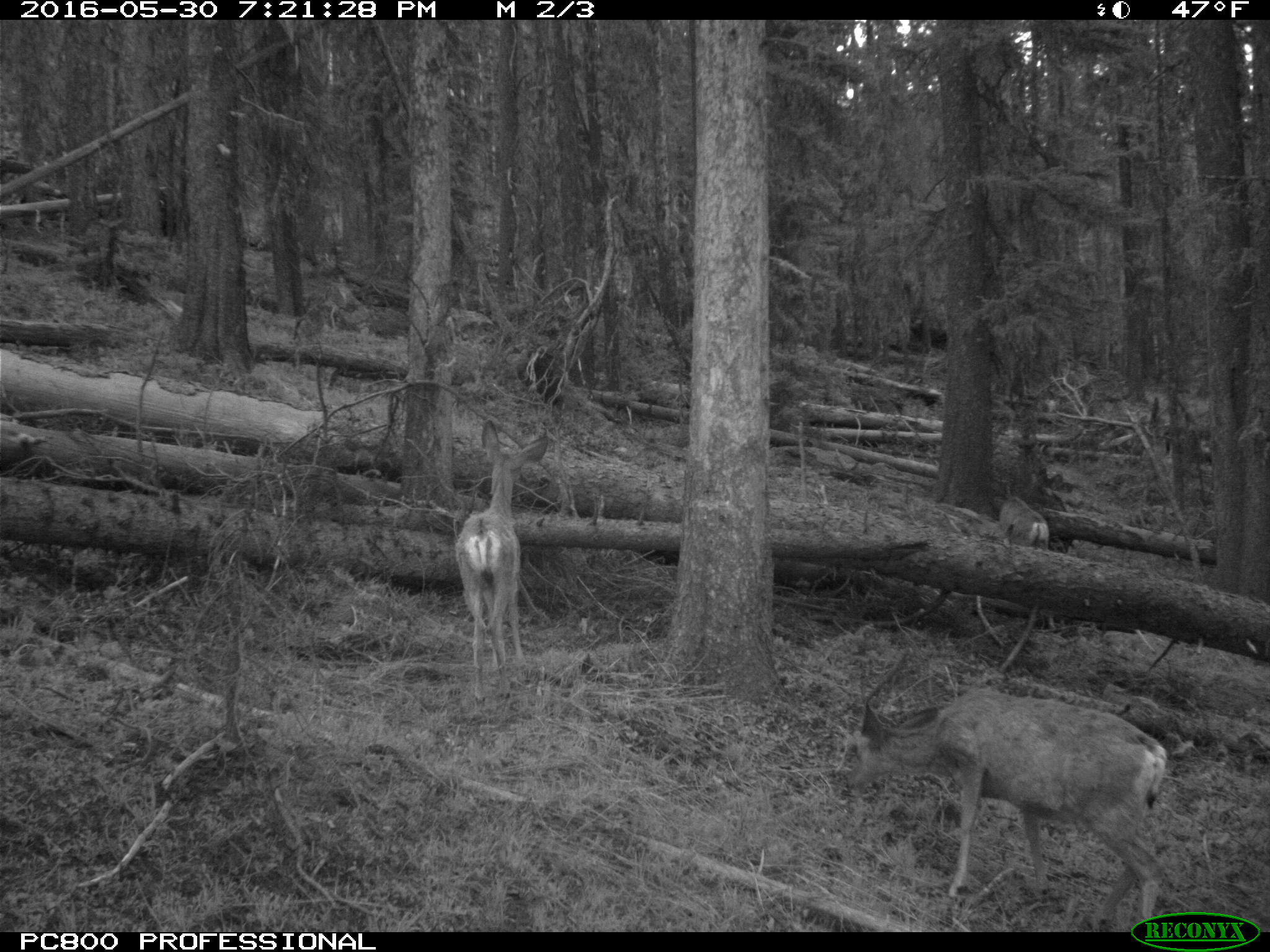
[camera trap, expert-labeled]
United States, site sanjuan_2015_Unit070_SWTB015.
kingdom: Animalia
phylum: Chordata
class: Mammalia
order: Artiodactyla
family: Cervidae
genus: Odocoileus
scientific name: Odocoileus hemionus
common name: mule deer